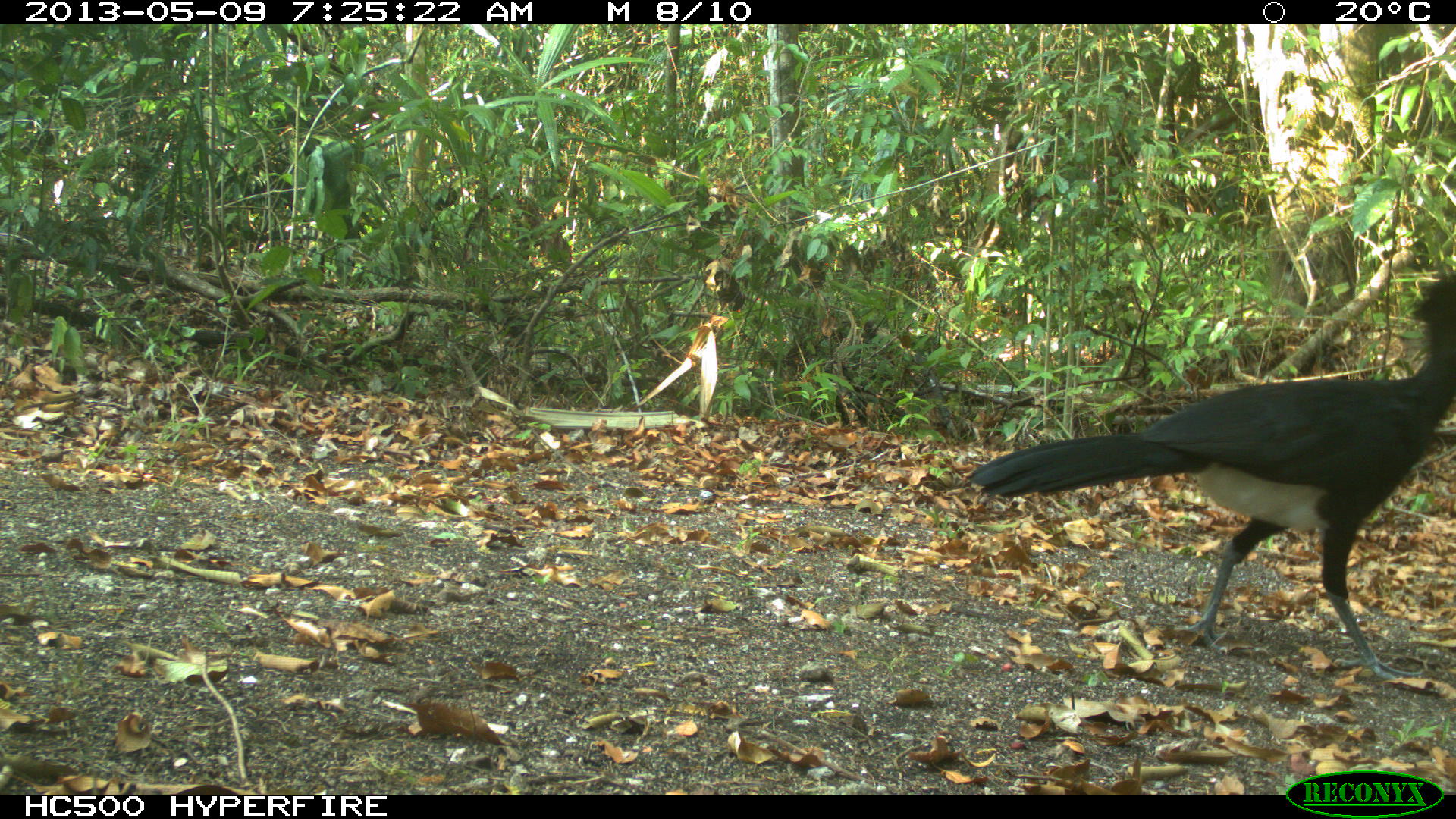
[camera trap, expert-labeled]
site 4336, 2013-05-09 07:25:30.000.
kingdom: Animalia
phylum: Chordata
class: Aves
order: Galliformes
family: Cracidae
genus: Crax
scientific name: Crax rubra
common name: great curassow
Crax rubra (great curassow), count 1.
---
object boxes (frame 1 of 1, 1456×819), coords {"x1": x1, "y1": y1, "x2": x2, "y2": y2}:
crax rubra: {"x1": 968, "y1": 271, "x2": 1456, "y2": 682}